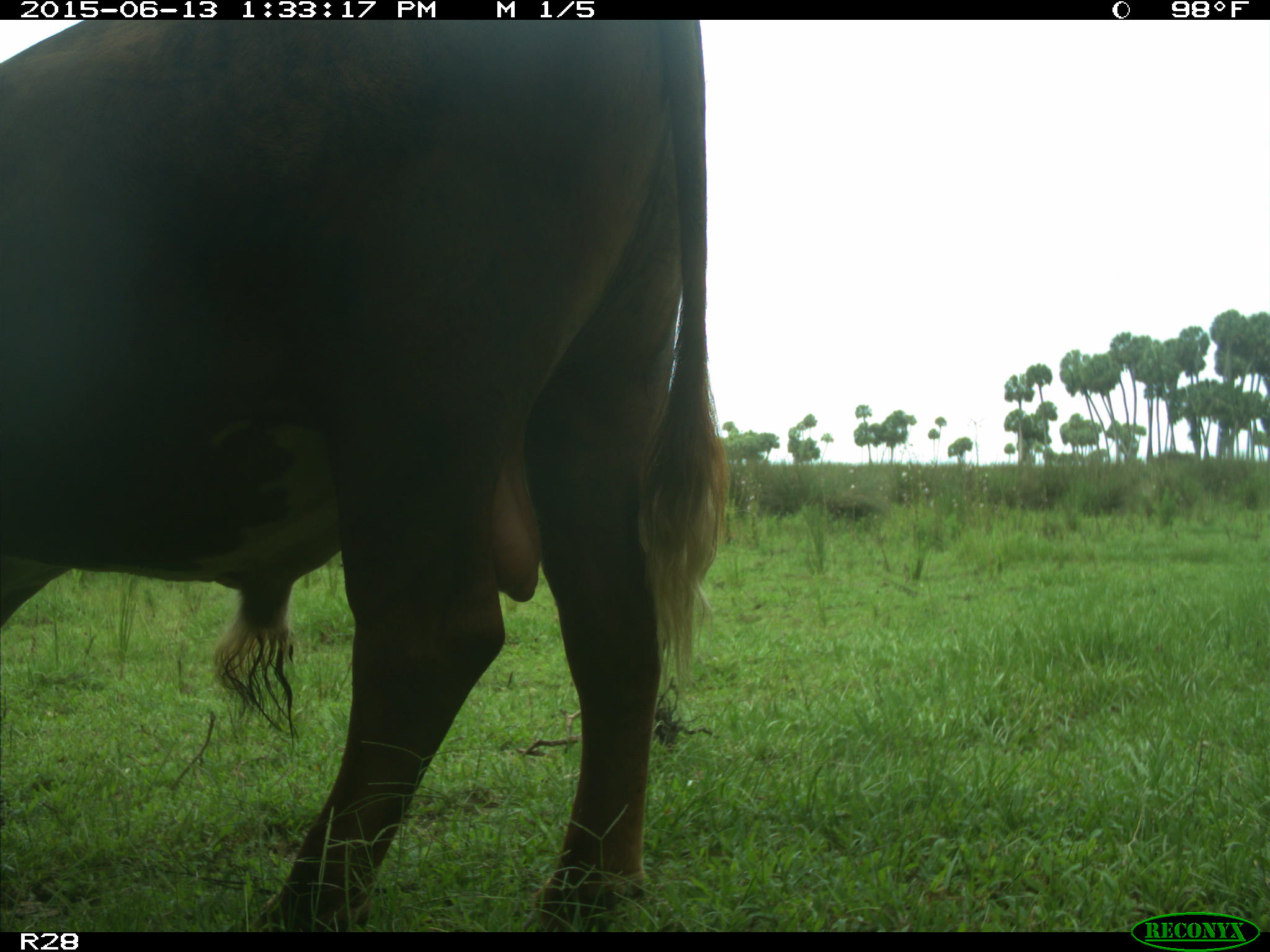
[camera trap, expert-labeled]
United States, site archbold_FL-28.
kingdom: Animalia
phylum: Chordata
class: Mammalia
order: Artiodactyla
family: Bovidae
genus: Bos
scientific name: Bos taurus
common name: domestic cow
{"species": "Bos taurus (domestic cow)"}